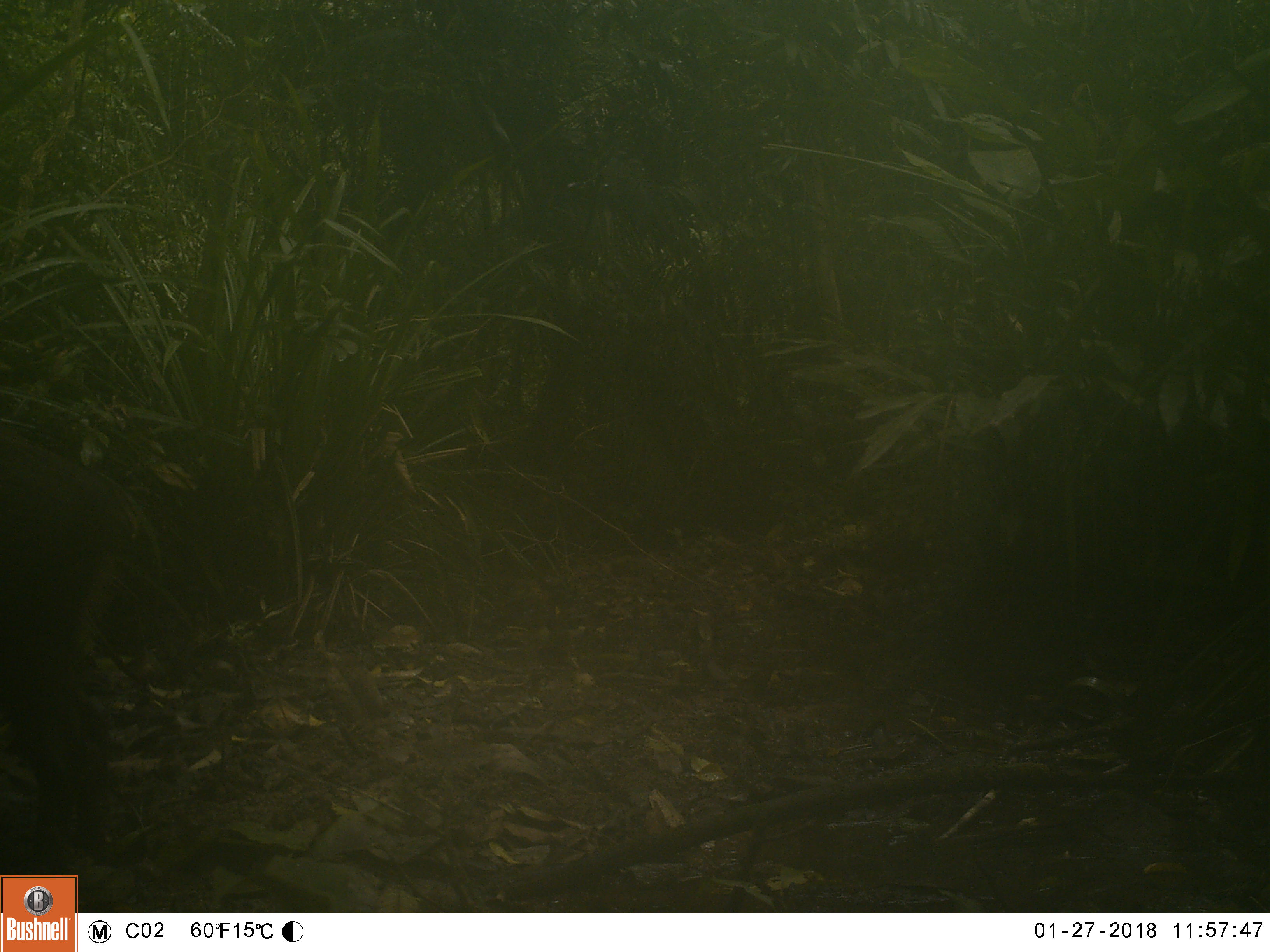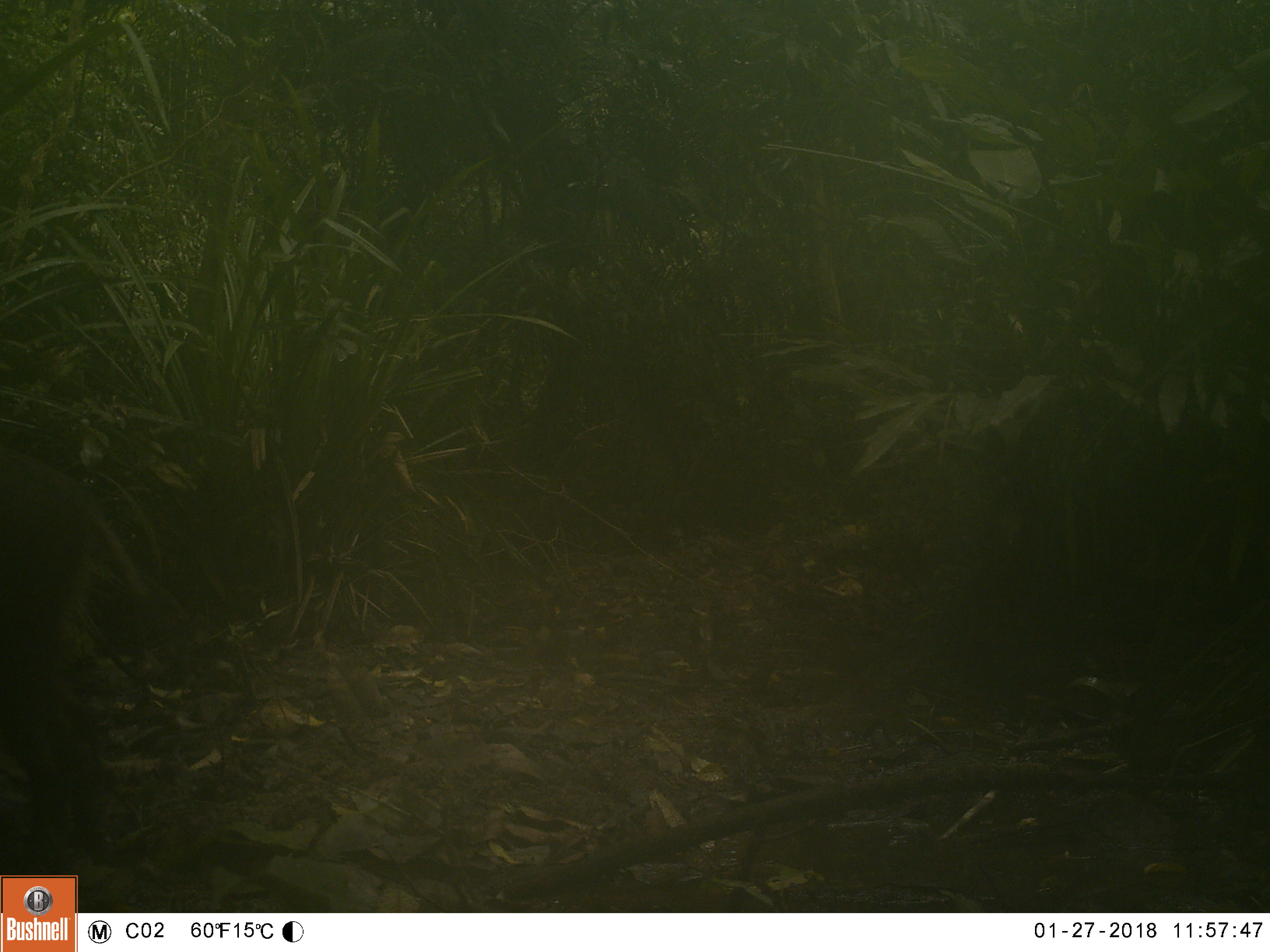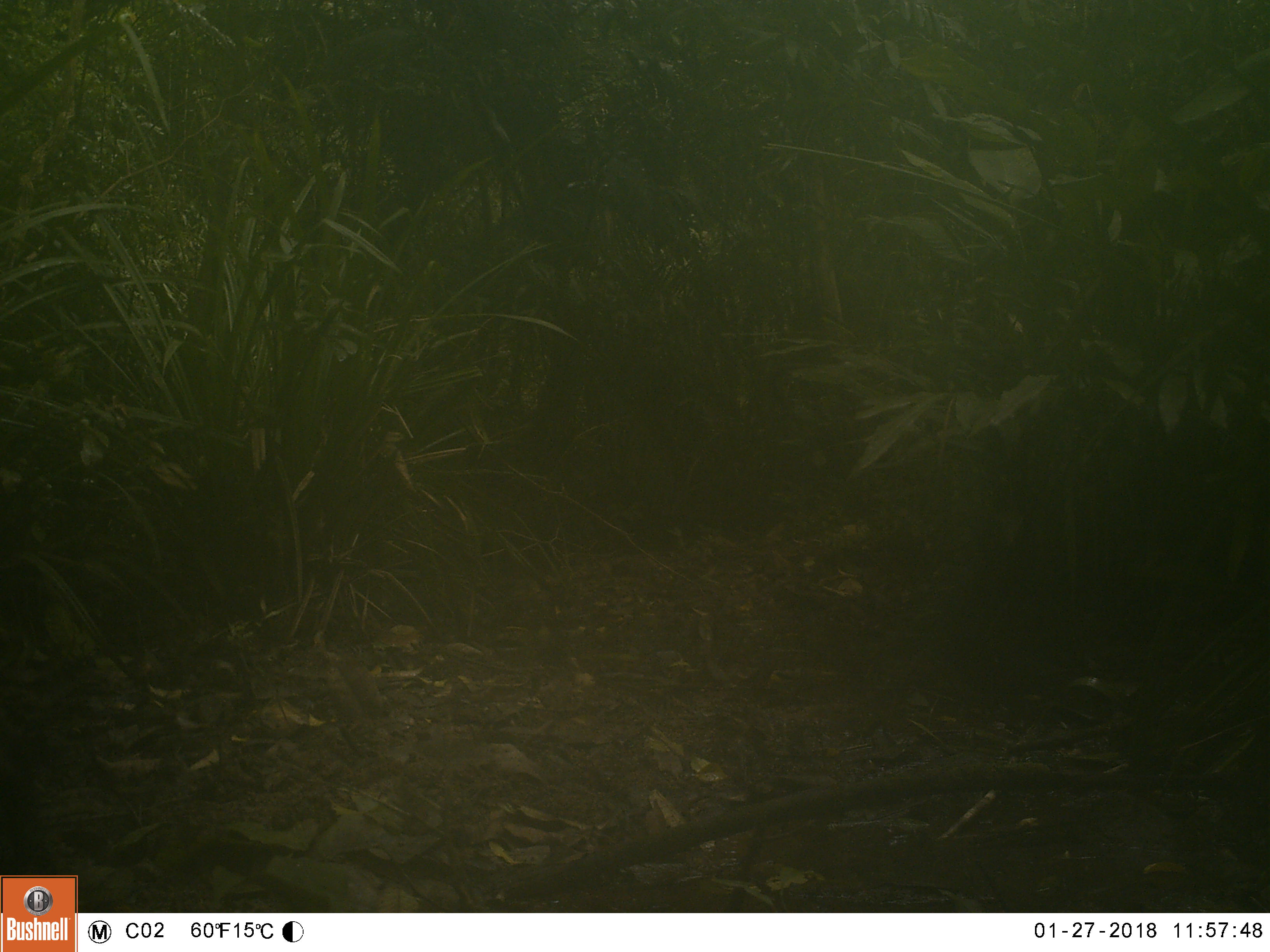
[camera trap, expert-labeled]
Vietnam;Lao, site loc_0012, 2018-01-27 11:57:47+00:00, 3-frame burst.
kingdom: Animalia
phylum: Chordata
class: Mammalia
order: Artiodactyla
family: Suidae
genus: Sus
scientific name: Sus scrofa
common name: eurasian wild pig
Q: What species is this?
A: Eurasian wild pig (Sus scrofa).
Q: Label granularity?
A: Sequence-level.